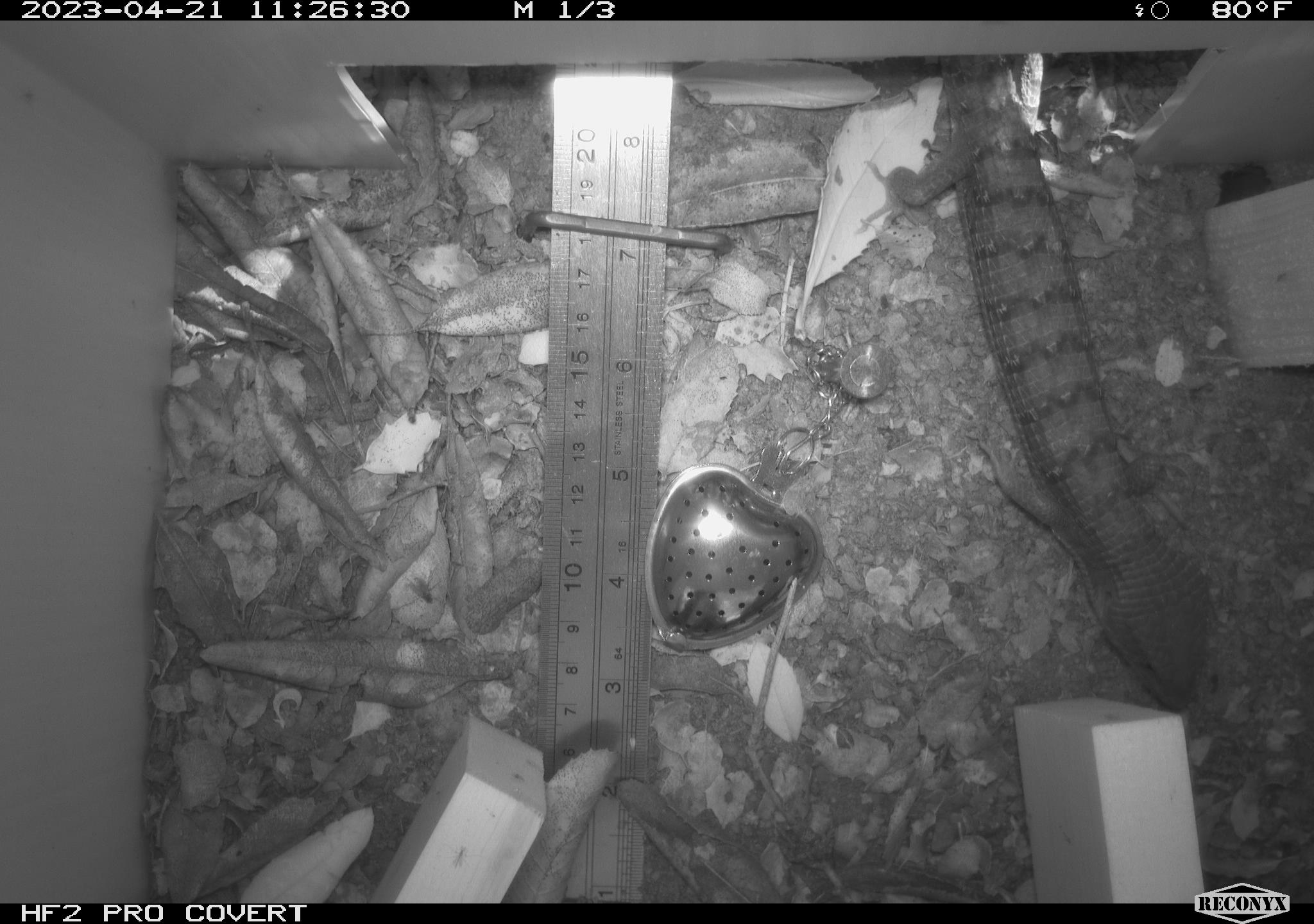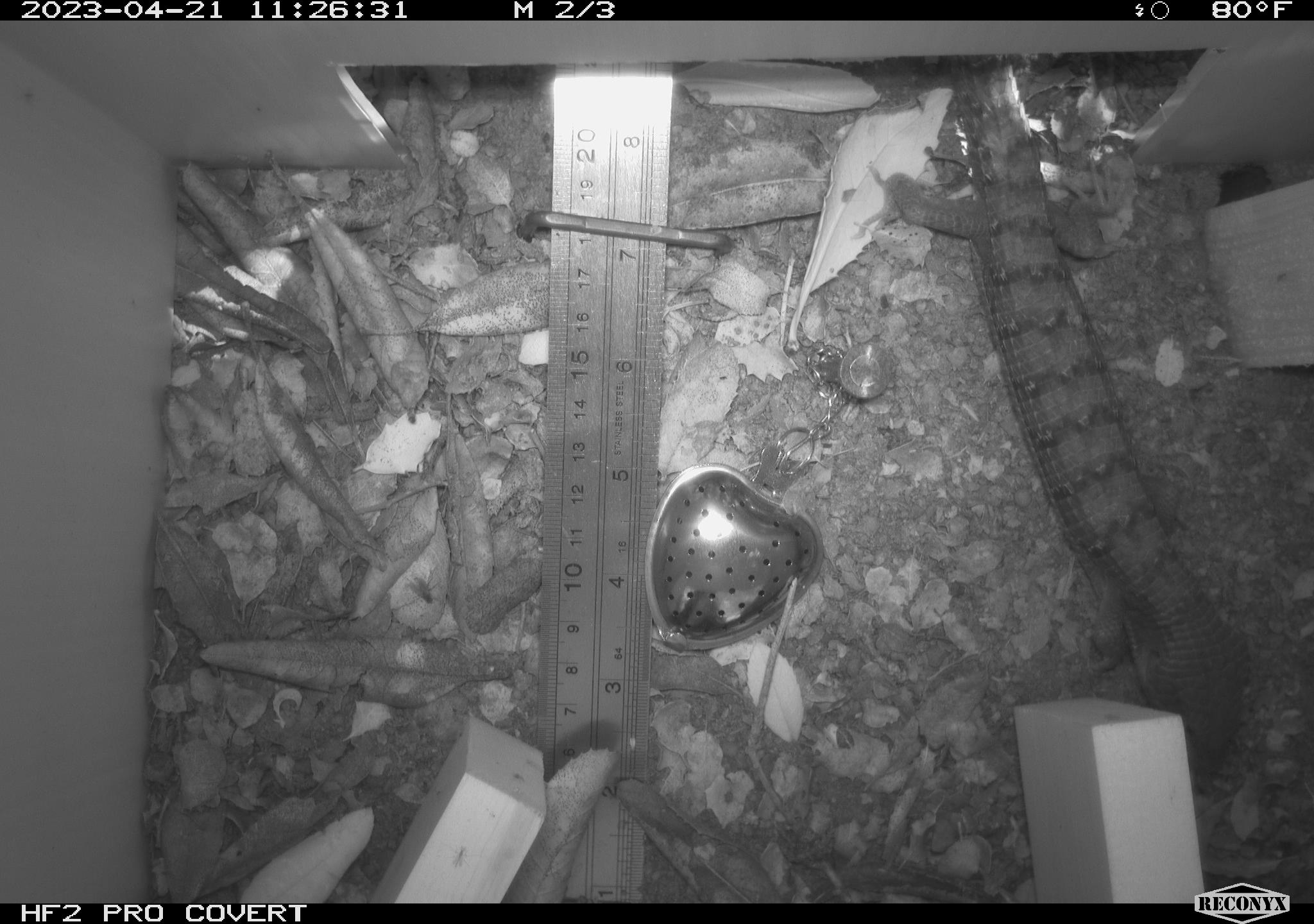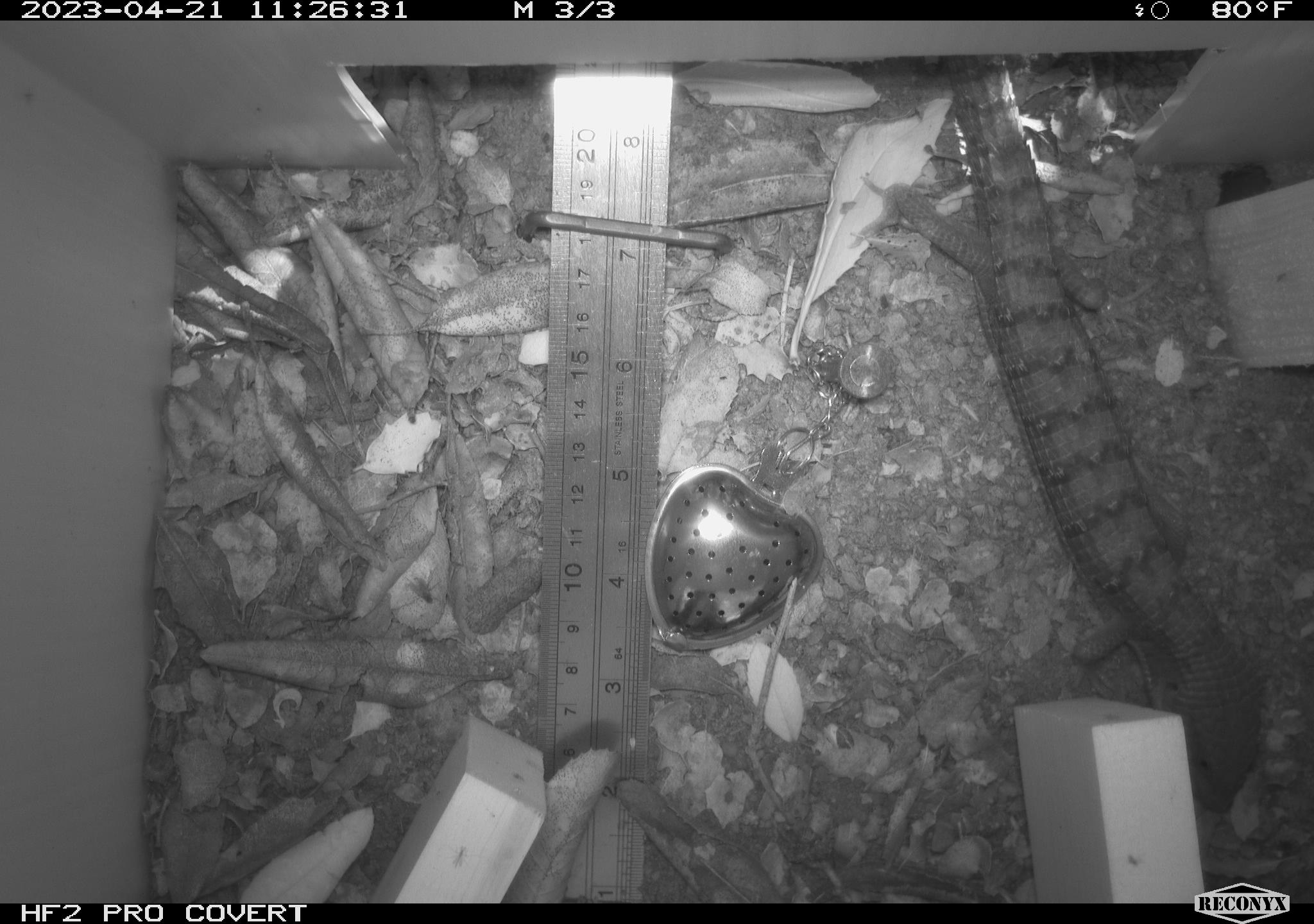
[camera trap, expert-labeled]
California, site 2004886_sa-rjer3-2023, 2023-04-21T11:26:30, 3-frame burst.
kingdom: Animalia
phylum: Chordata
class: Reptilia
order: Squamata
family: Anguidae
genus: Elgaria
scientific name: Elgaria multicarinata webbii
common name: san diego alligator lizard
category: woodland alligator lizard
Woodland alligator lizard (san diego alligator lizard) (Elgaria multicarinata webbii).